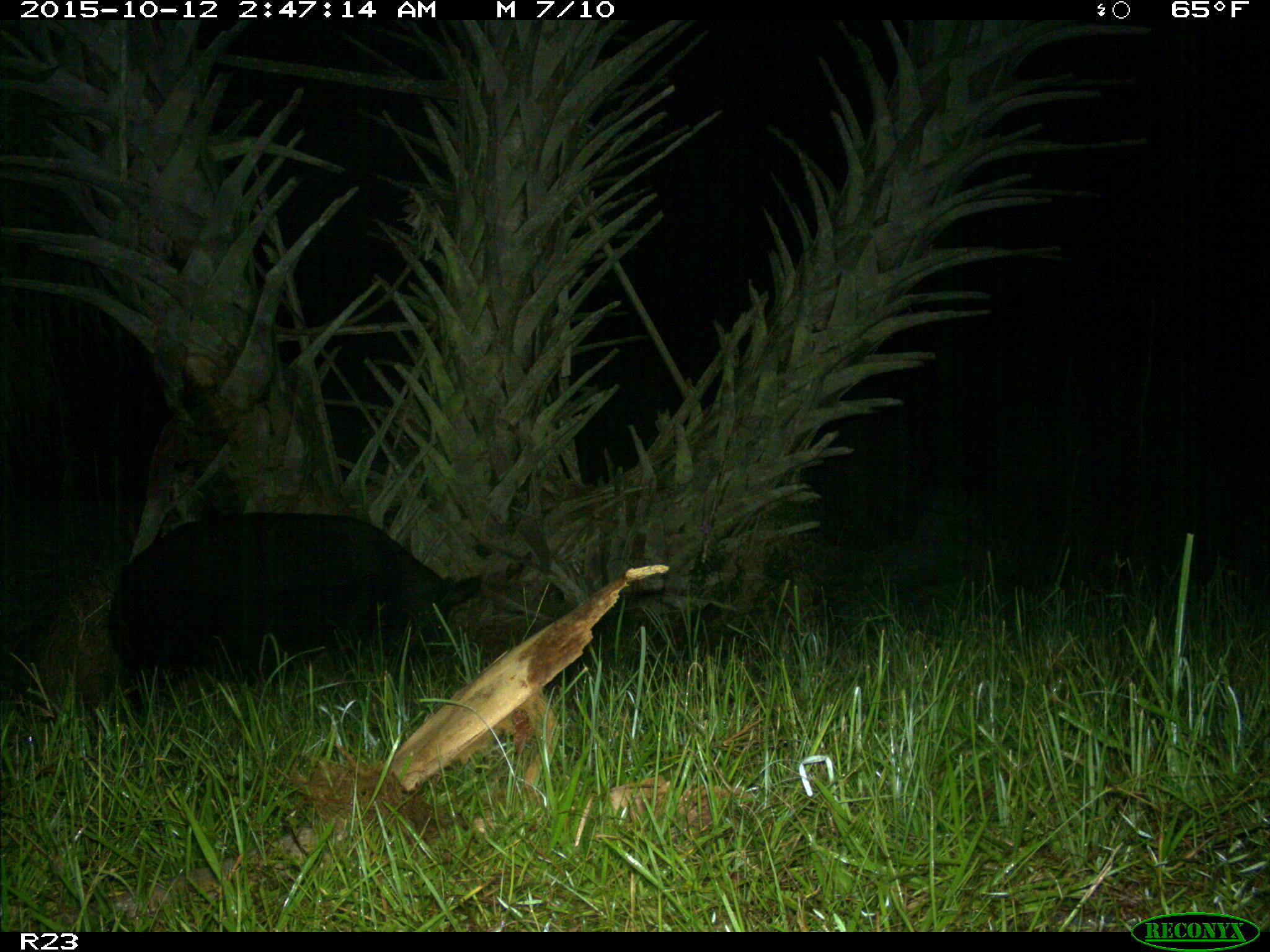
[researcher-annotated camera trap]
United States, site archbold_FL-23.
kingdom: Animalia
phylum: Chordata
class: Mammalia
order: Artiodactyla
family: Suidae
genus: Sus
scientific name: Sus scrofa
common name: wild boar